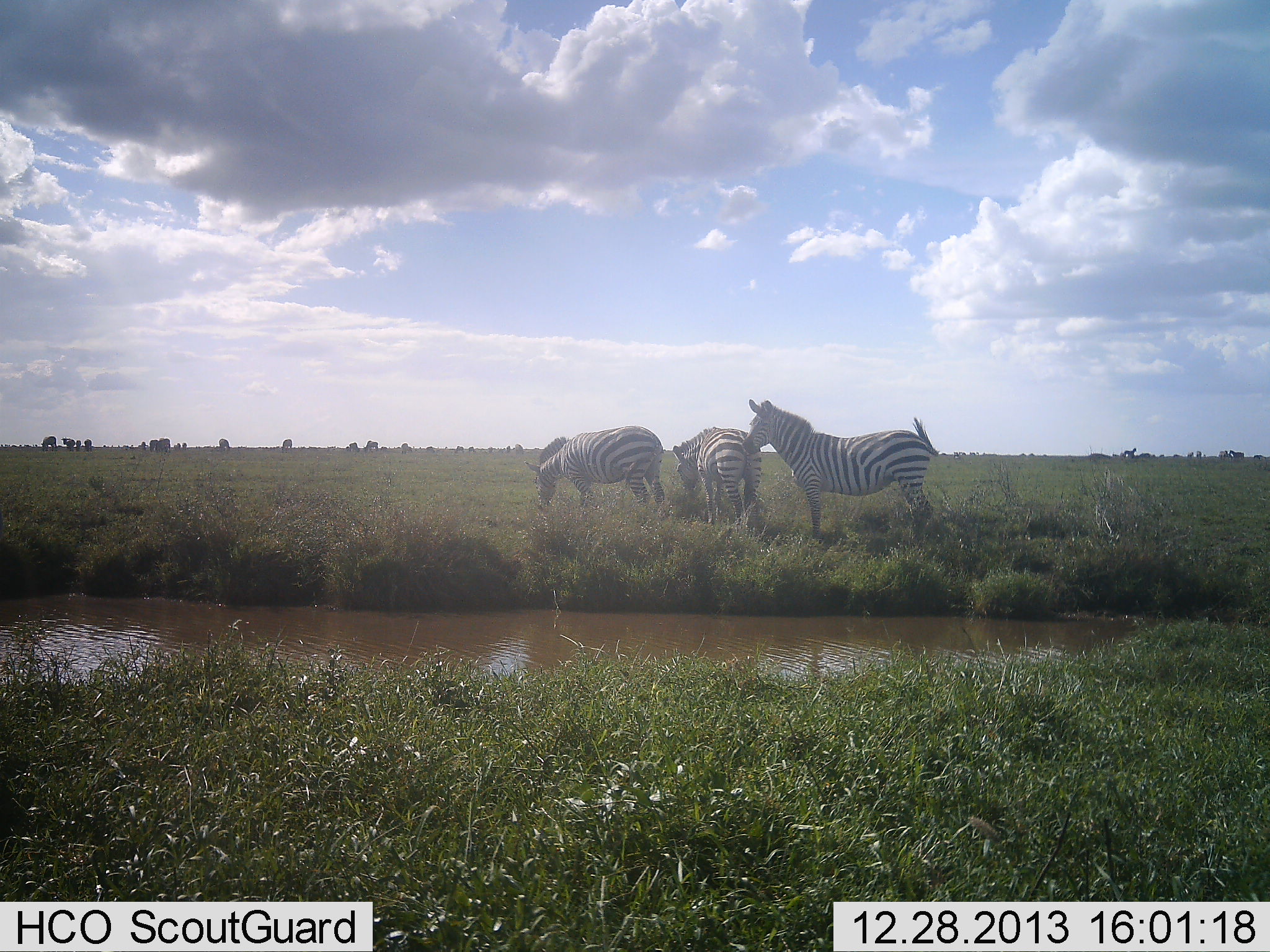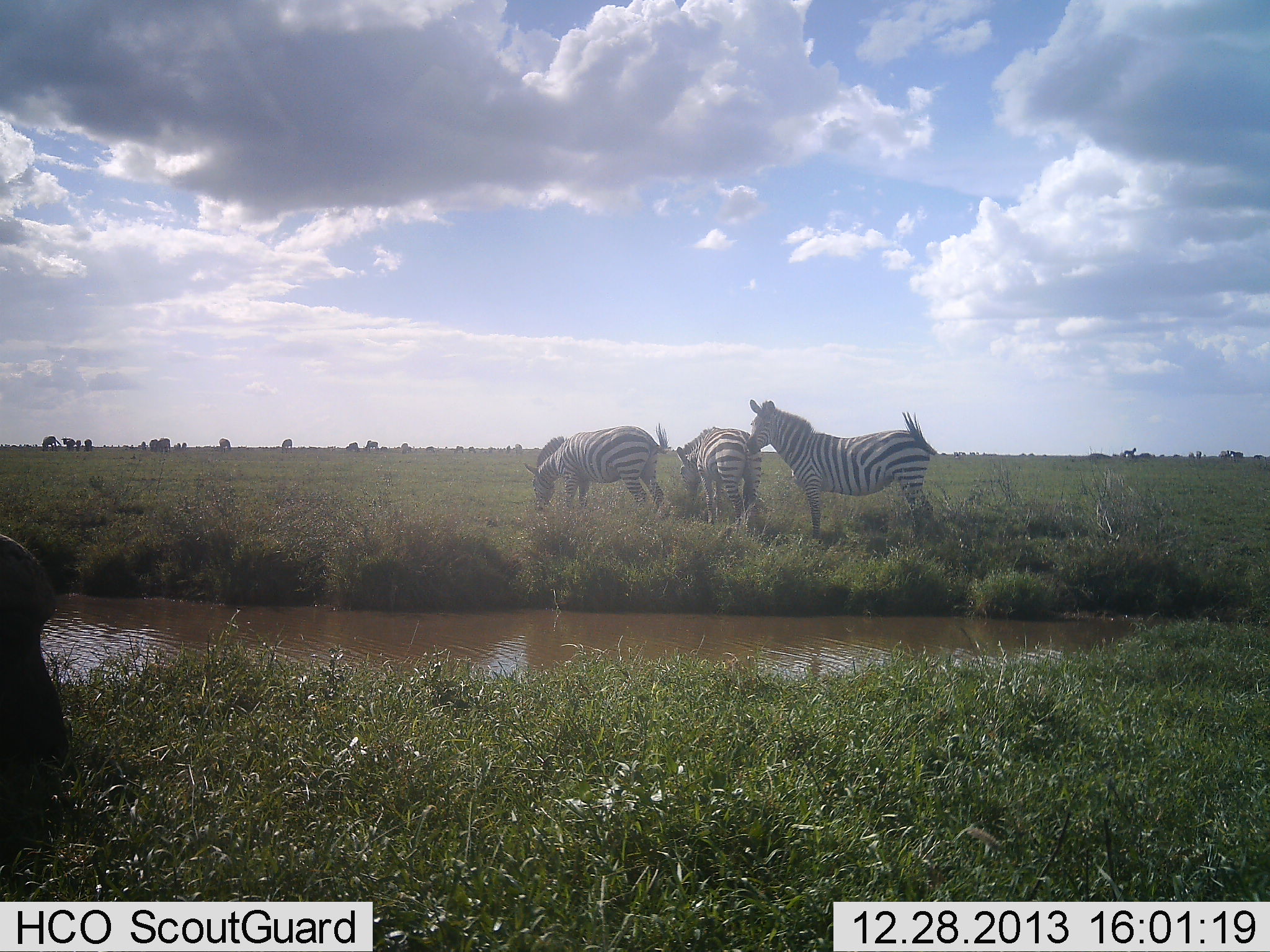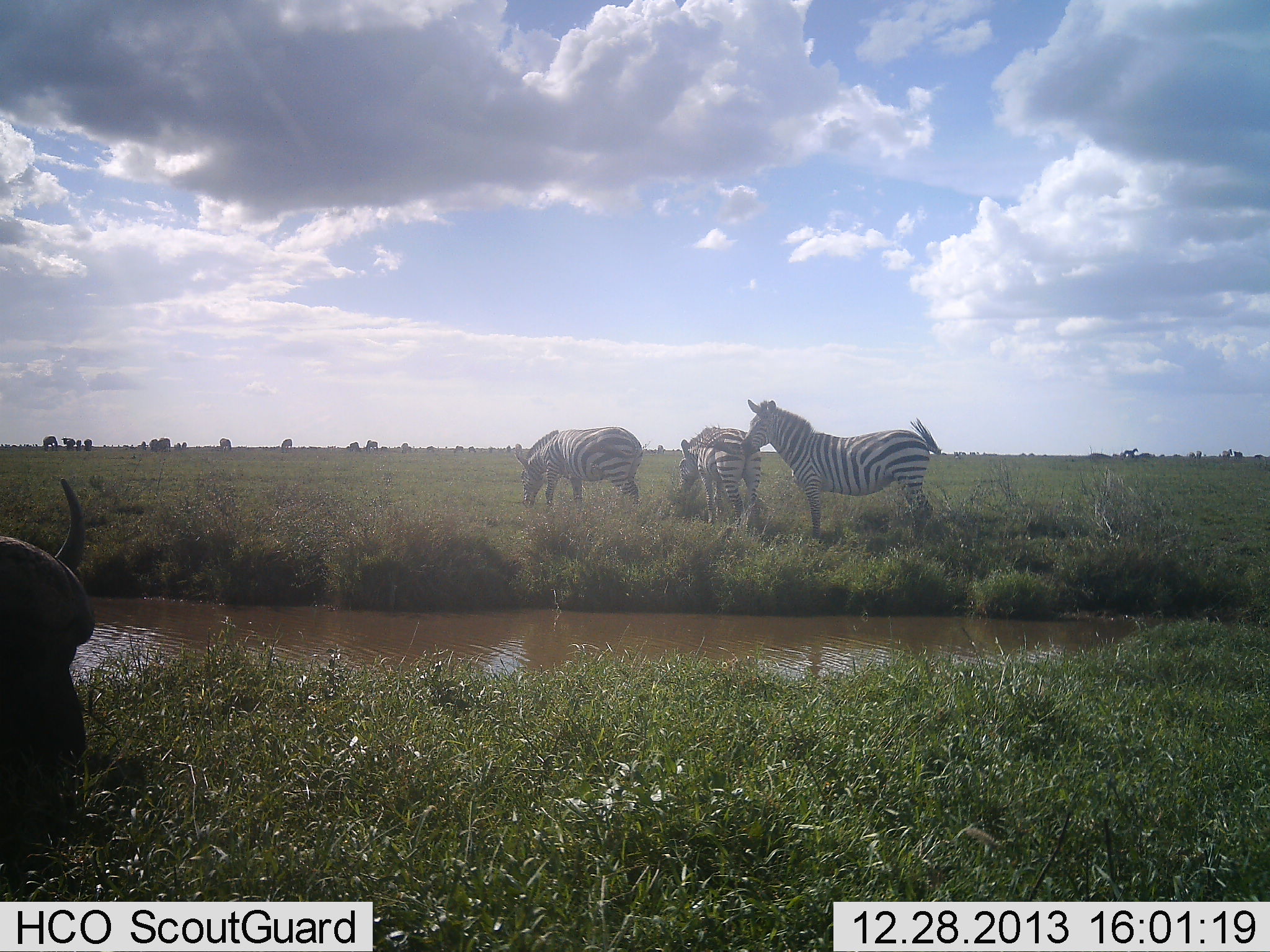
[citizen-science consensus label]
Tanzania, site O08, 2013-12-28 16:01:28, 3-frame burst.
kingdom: Animalia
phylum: Chordata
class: Mammalia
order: Artiodactyla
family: Bovidae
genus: Syncerus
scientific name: Syncerus caffer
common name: cape buffalo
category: buffalo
Buffalo (cape buffalo) (Syncerus caffer), count 1. Behavior (volunteer vote fractions): standing 14%, resting 0%, moving 27%, interacting 0%. Young present (vote fraction): 0%. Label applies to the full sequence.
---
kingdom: Animalia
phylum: Chordata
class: Mammalia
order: Perissodactyla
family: Equidae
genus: Equus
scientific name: Equus quagga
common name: plains zebra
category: zebra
Zebra (plains zebra) (Equus quagga), count 3. Behavior (volunteer vote fractions): standing 78%, resting 7%, moving 7%, interacting 8%. Young present (vote fraction): 2%. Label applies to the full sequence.